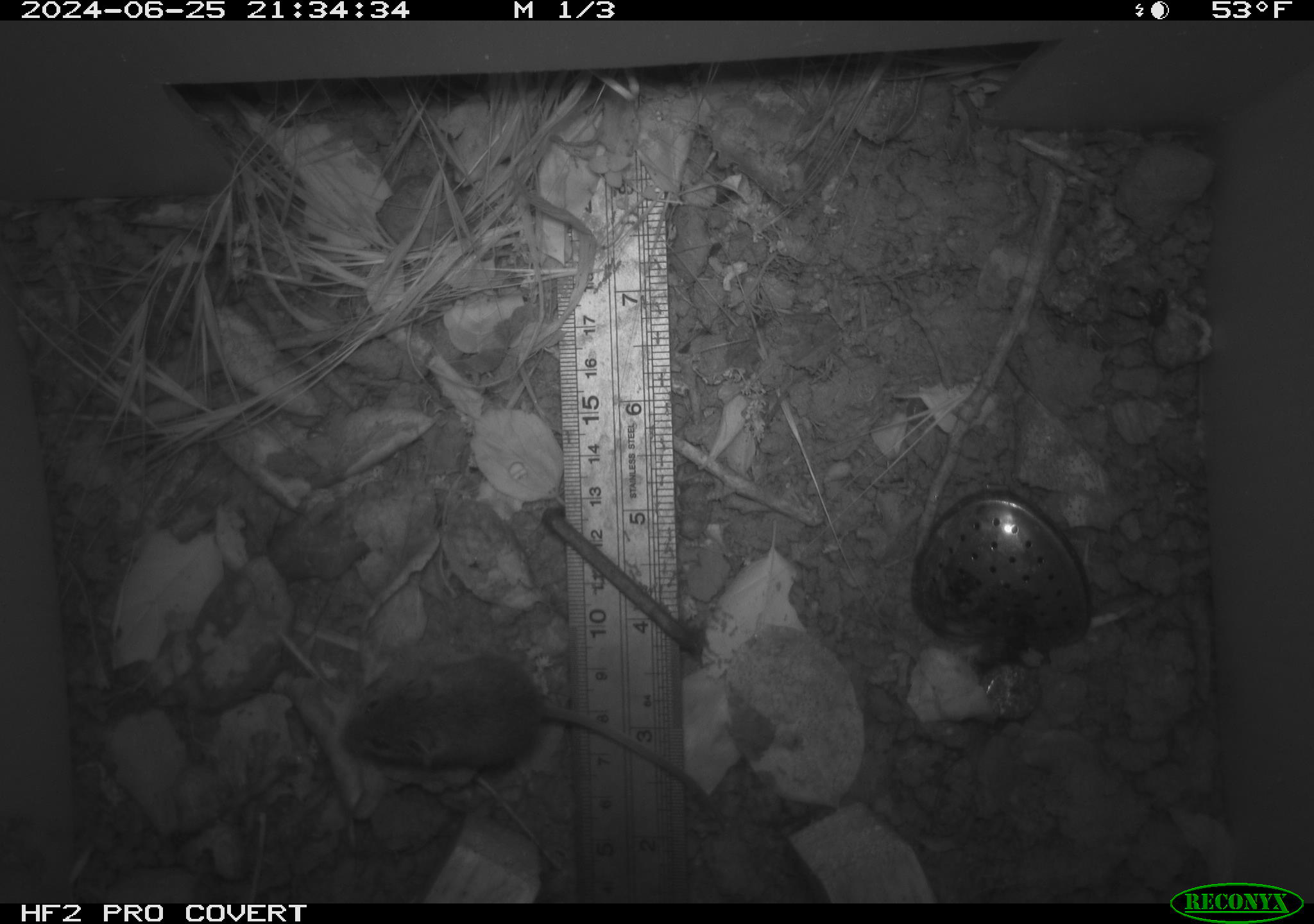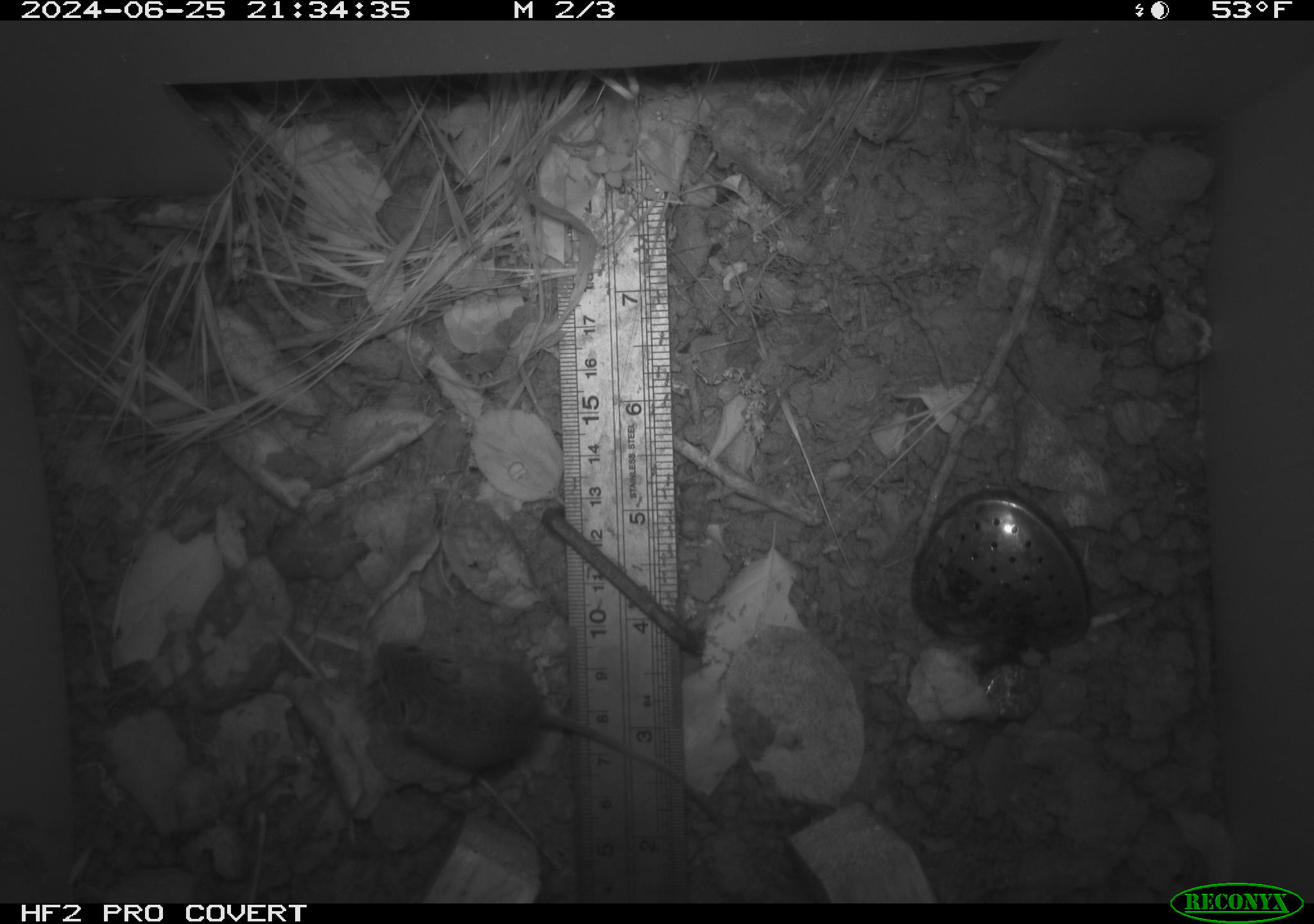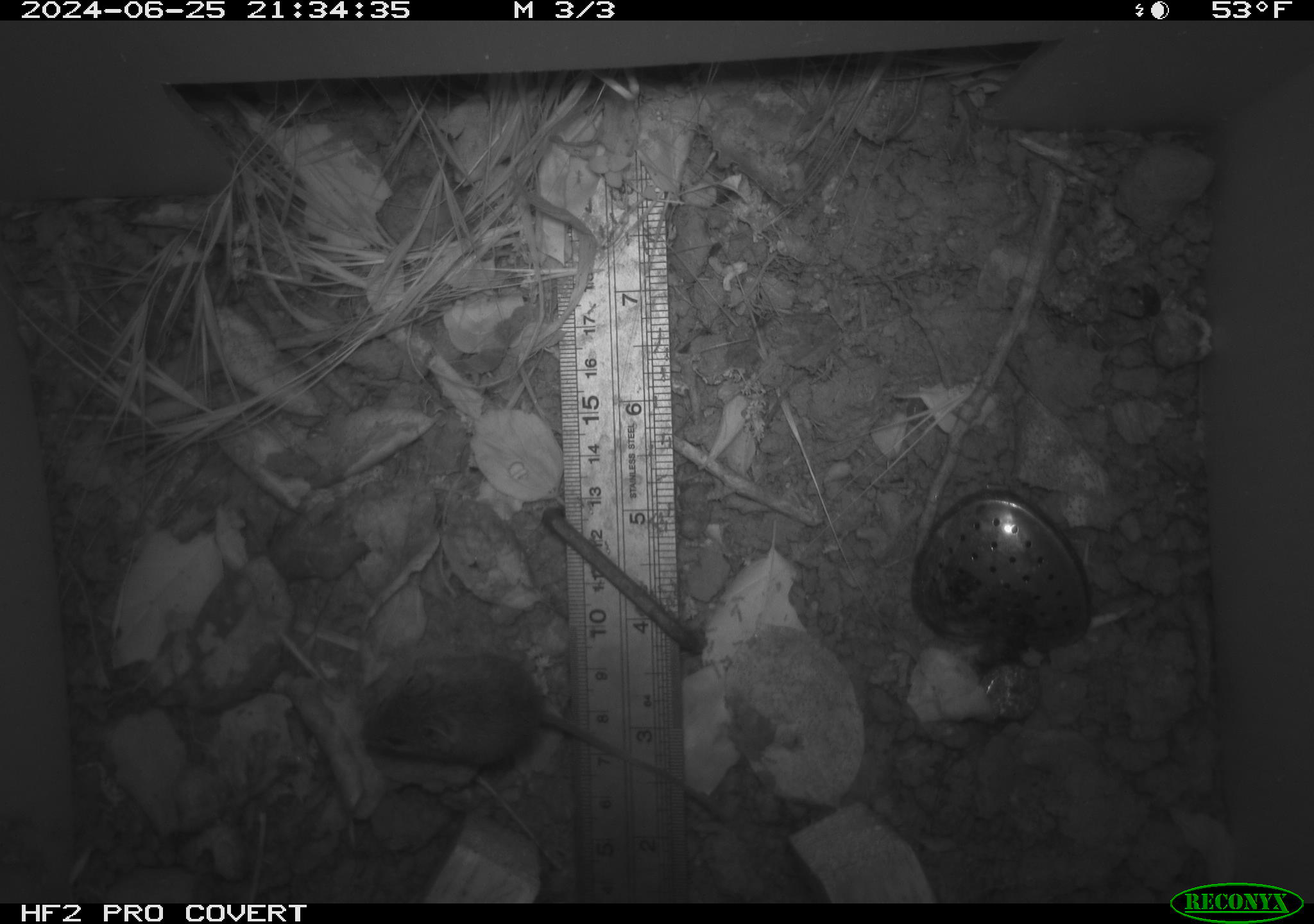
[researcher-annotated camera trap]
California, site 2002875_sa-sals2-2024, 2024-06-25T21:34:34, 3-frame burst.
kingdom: Animalia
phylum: Chordata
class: Mammalia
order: Rodentia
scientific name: Rodentia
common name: mouse species